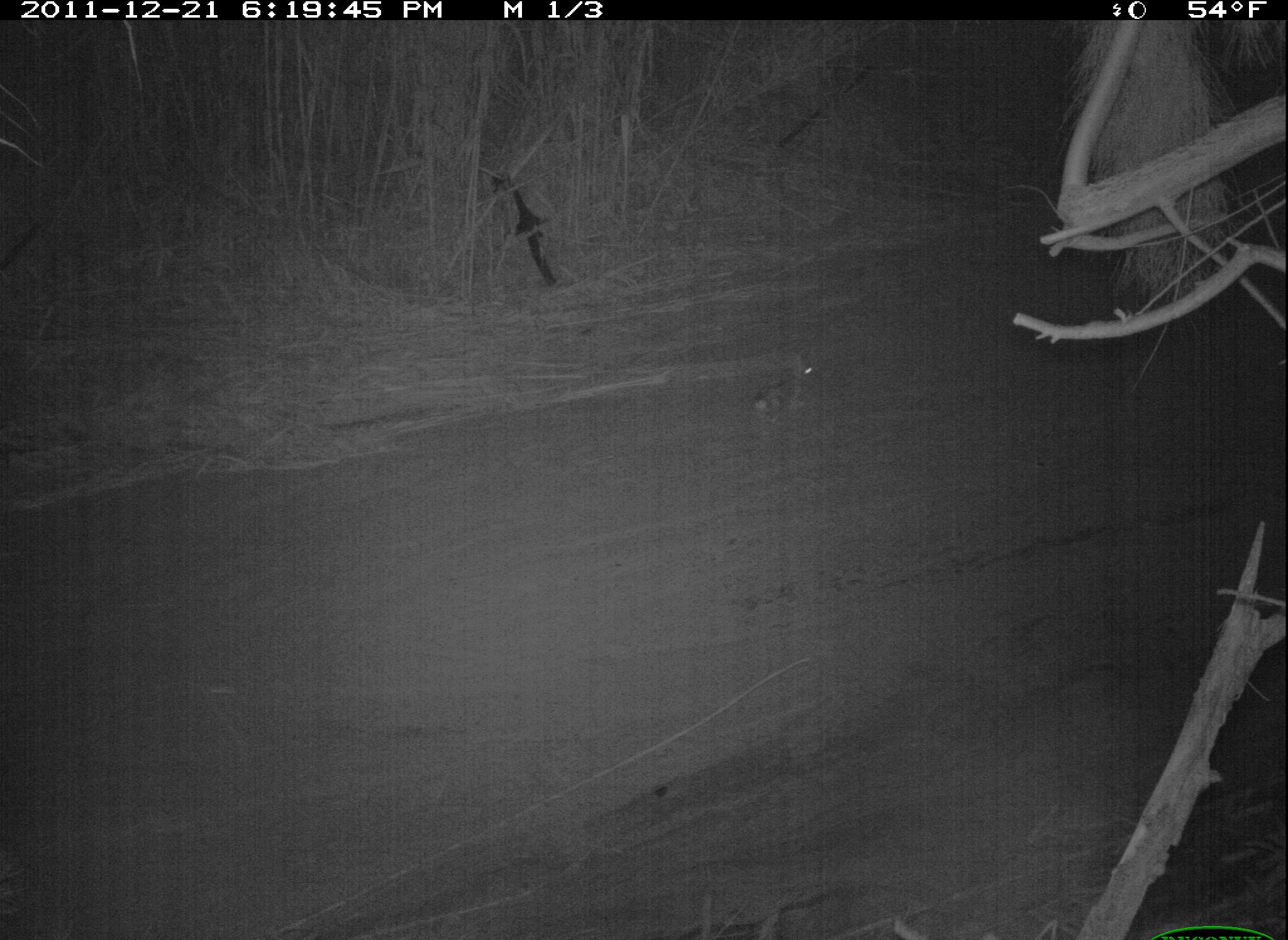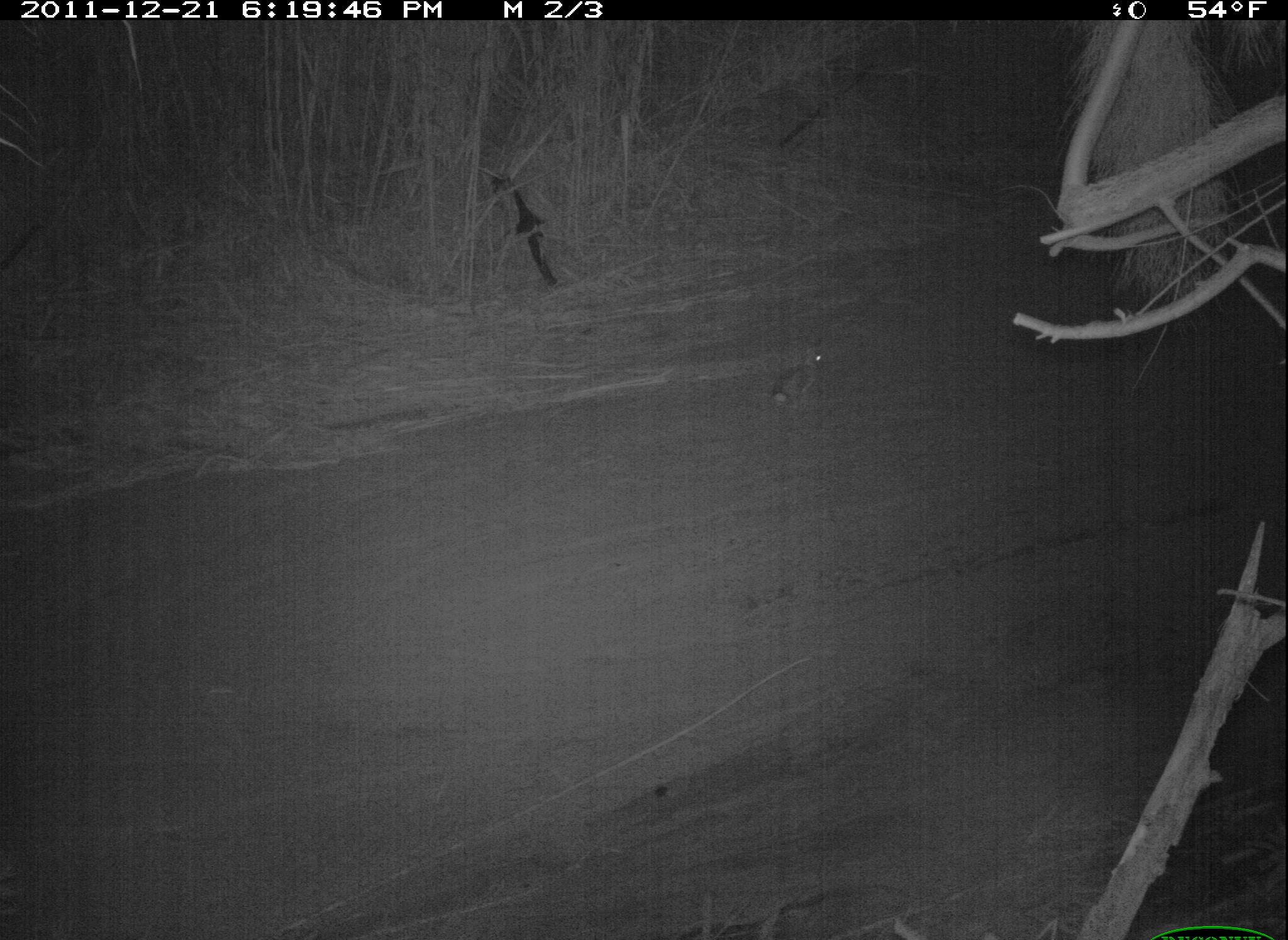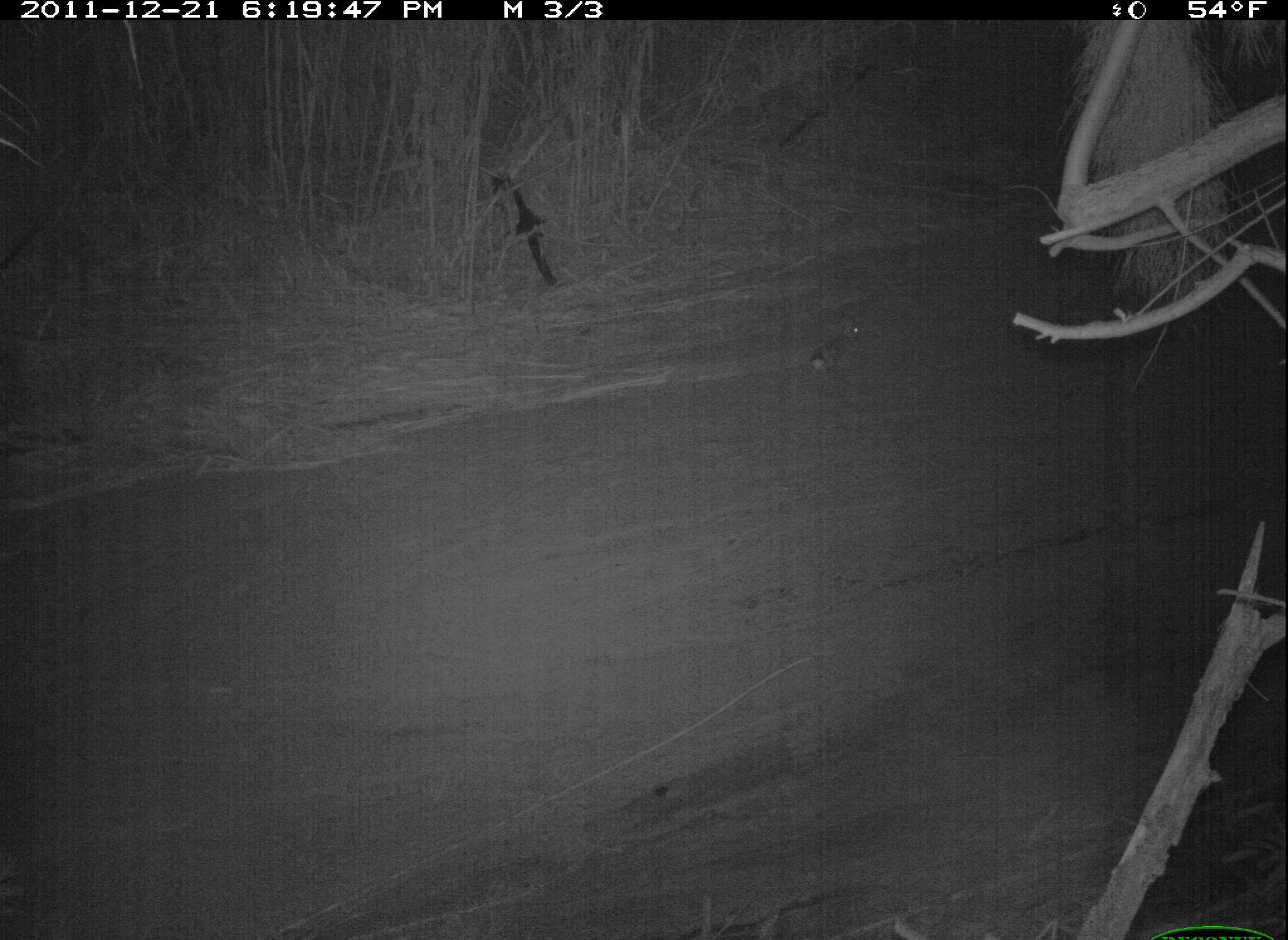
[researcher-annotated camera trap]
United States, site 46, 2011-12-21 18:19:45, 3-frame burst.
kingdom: Animalia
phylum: Chordata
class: Mammalia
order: Lagomorpha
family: Leporidae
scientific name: Leporidae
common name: rabbits and hares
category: rabbit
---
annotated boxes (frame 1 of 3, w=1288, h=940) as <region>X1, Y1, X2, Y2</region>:
rabbit: <region>742, 327, 832, 435</region>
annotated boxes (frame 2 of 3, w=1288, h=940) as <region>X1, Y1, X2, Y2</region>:
rabbit: <region>753, 335, 845, 422</region>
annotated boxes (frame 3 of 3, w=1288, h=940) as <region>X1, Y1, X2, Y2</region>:
rabbit: <region>801, 308, 920, 417</region>